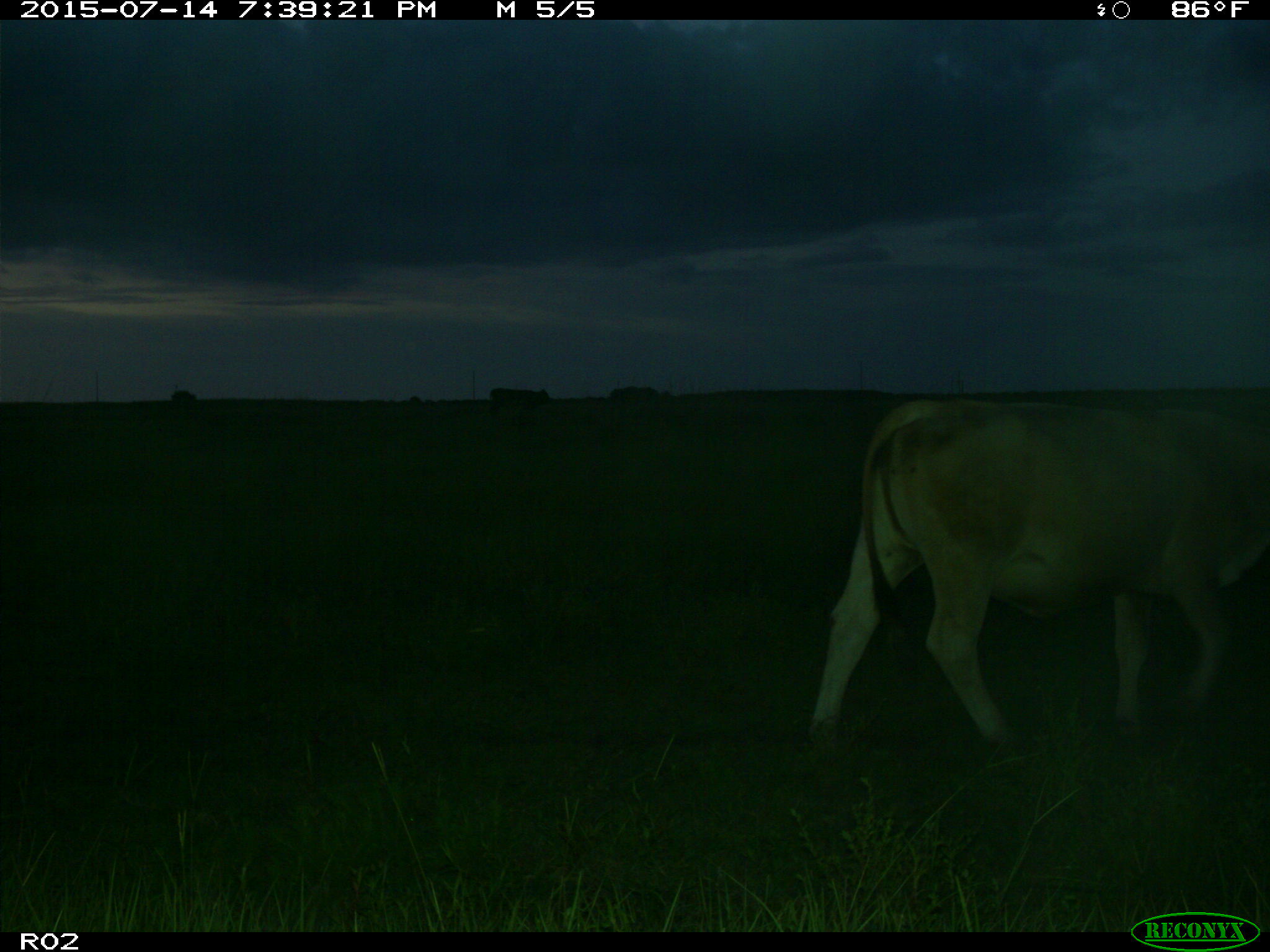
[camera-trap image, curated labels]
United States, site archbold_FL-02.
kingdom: Animalia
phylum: Chordata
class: Mammalia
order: Artiodactyla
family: Bovidae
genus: Bos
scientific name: Bos taurus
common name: domestic cow